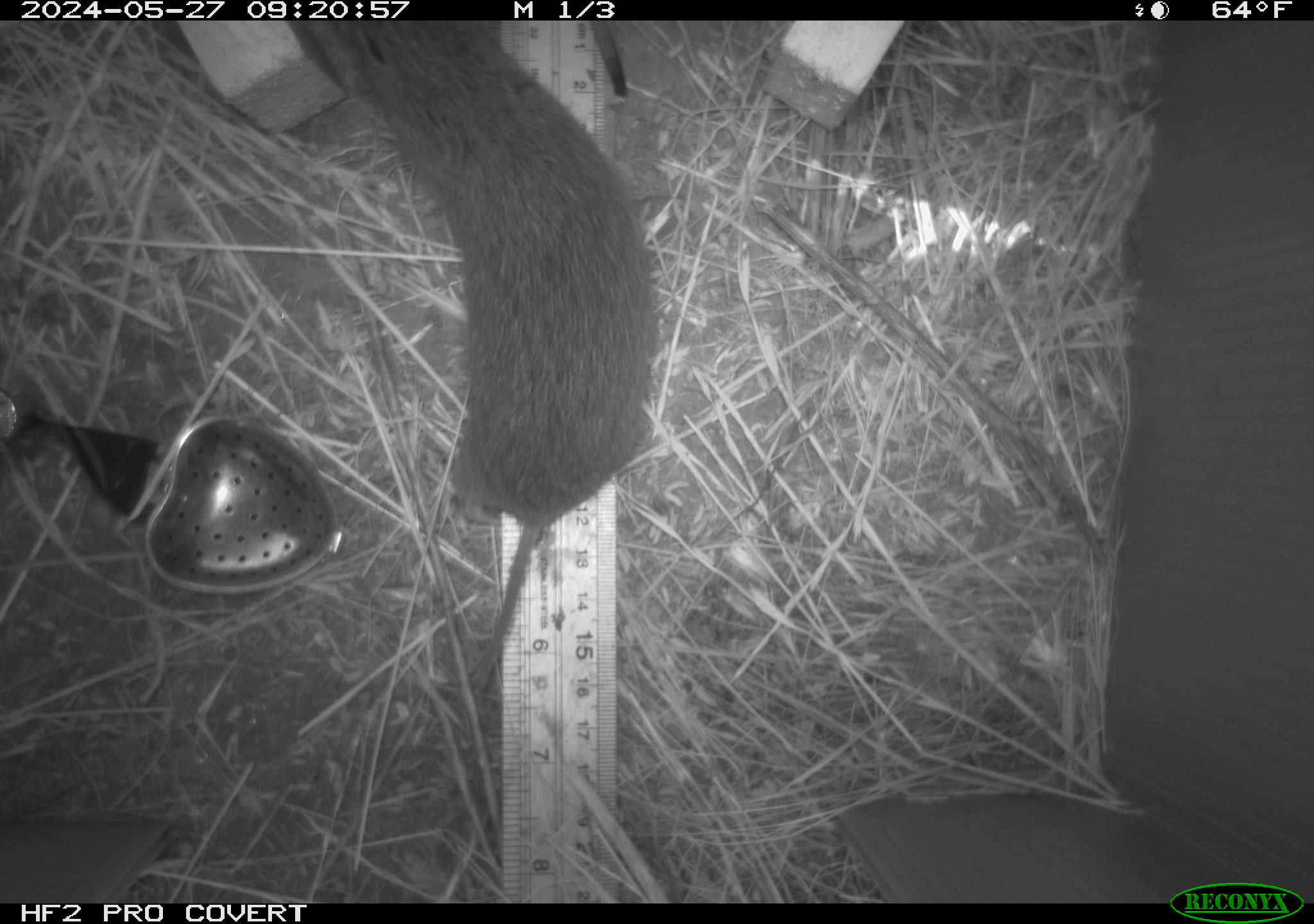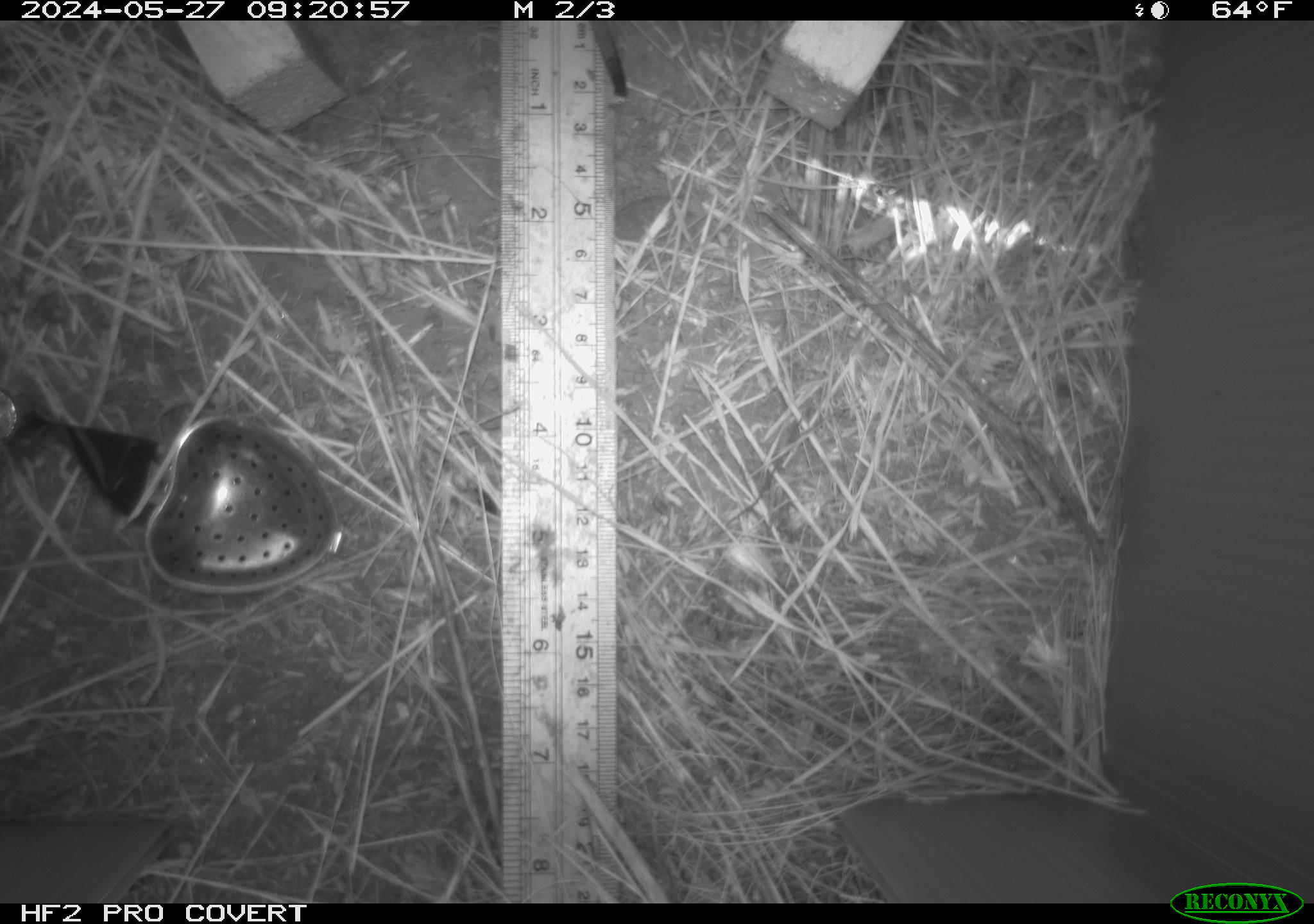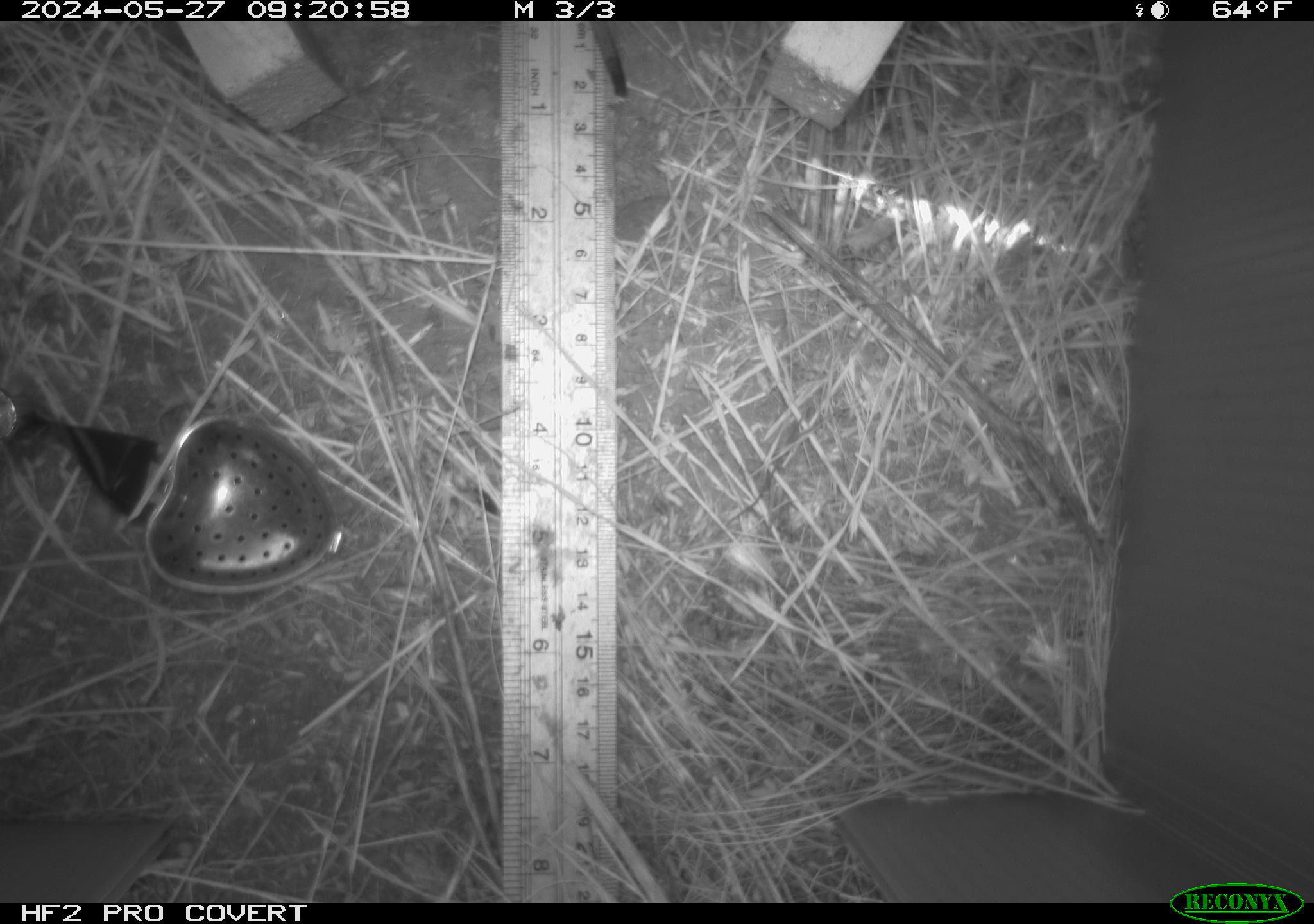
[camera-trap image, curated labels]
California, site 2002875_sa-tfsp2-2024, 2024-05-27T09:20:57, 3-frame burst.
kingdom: Animalia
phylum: Chordata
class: Mammalia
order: Rodentia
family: Cricetidae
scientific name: Arvicolinae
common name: voles, lemmings, and muskrats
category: arvicolinae subfamily